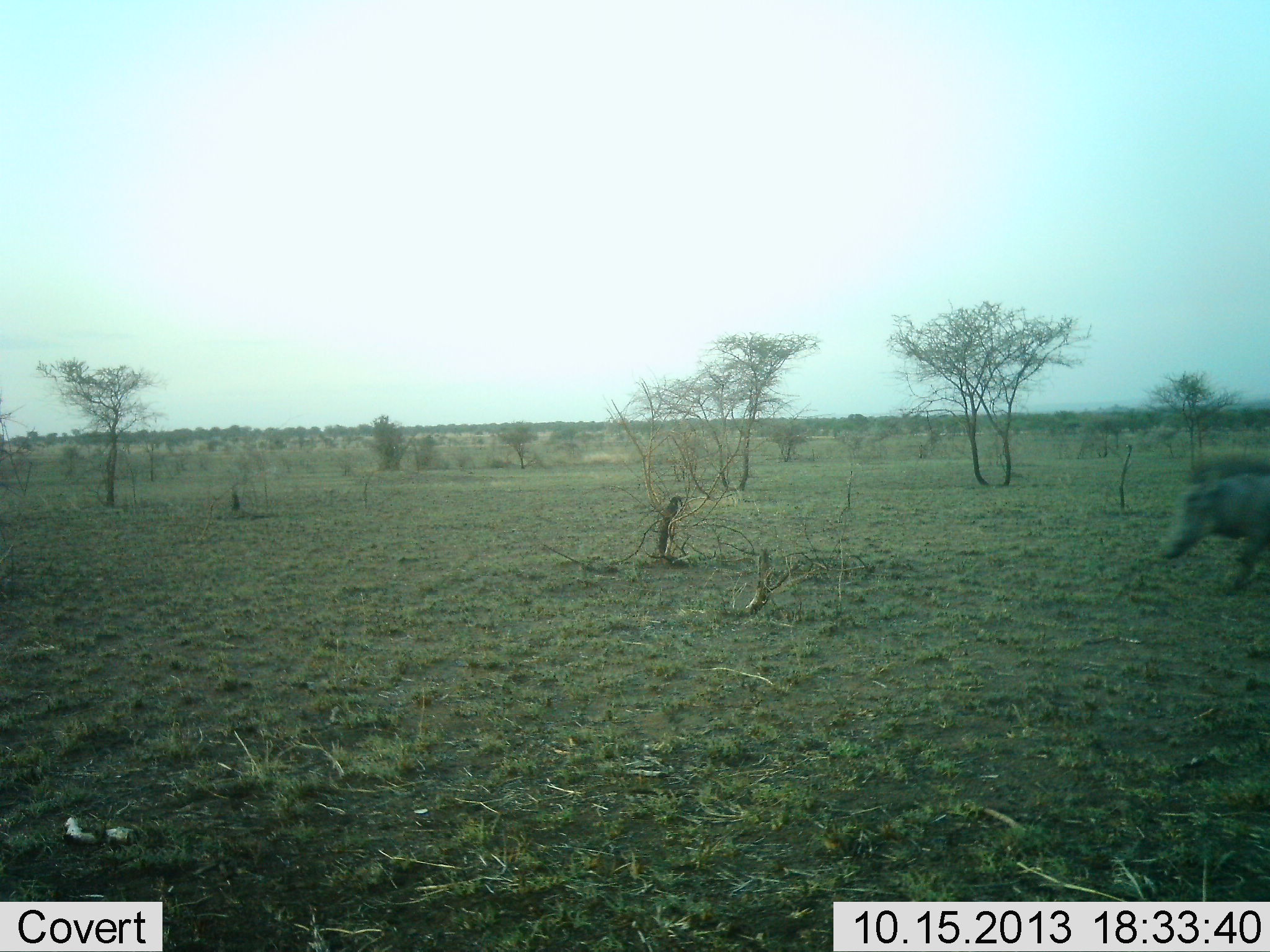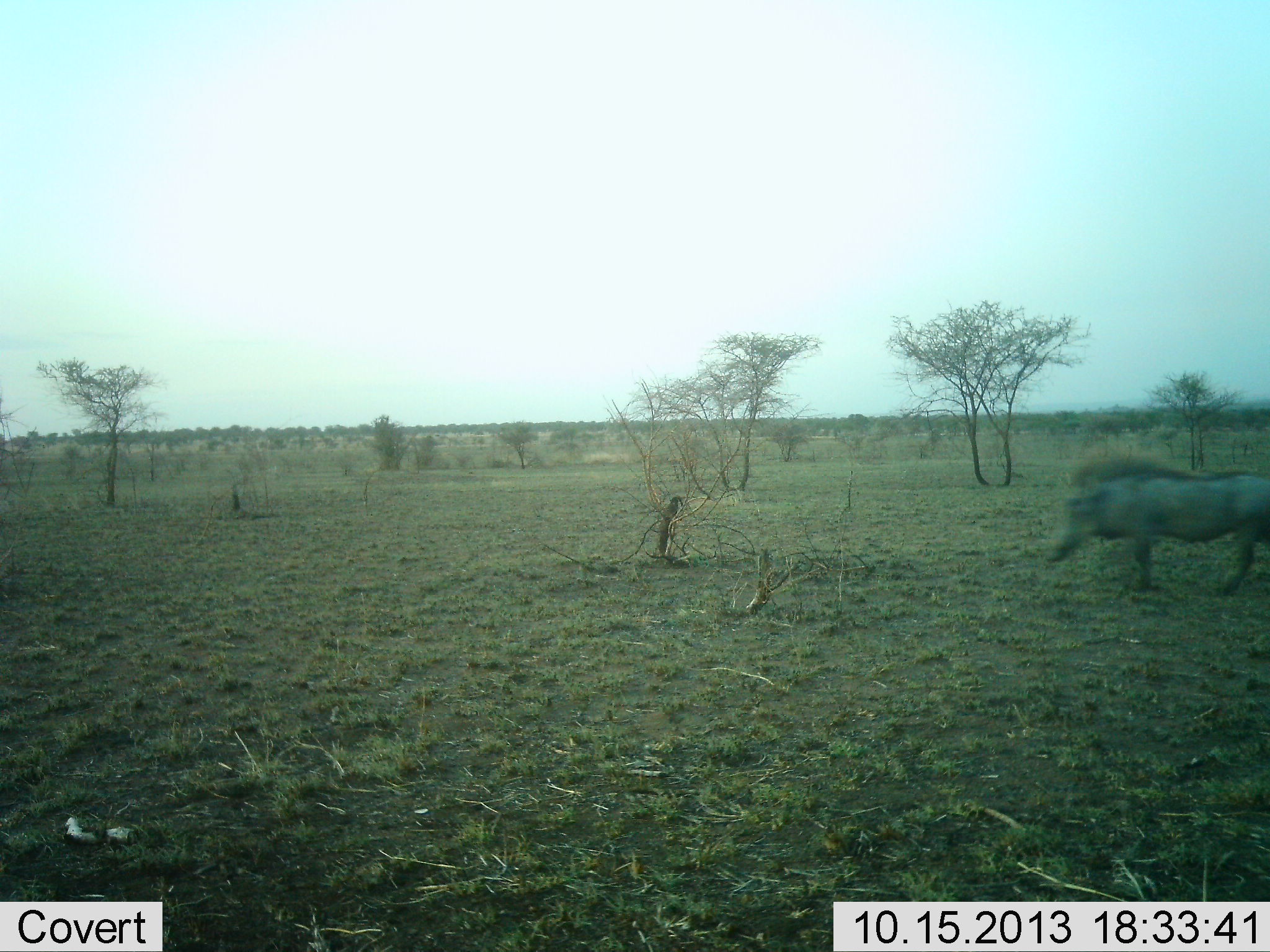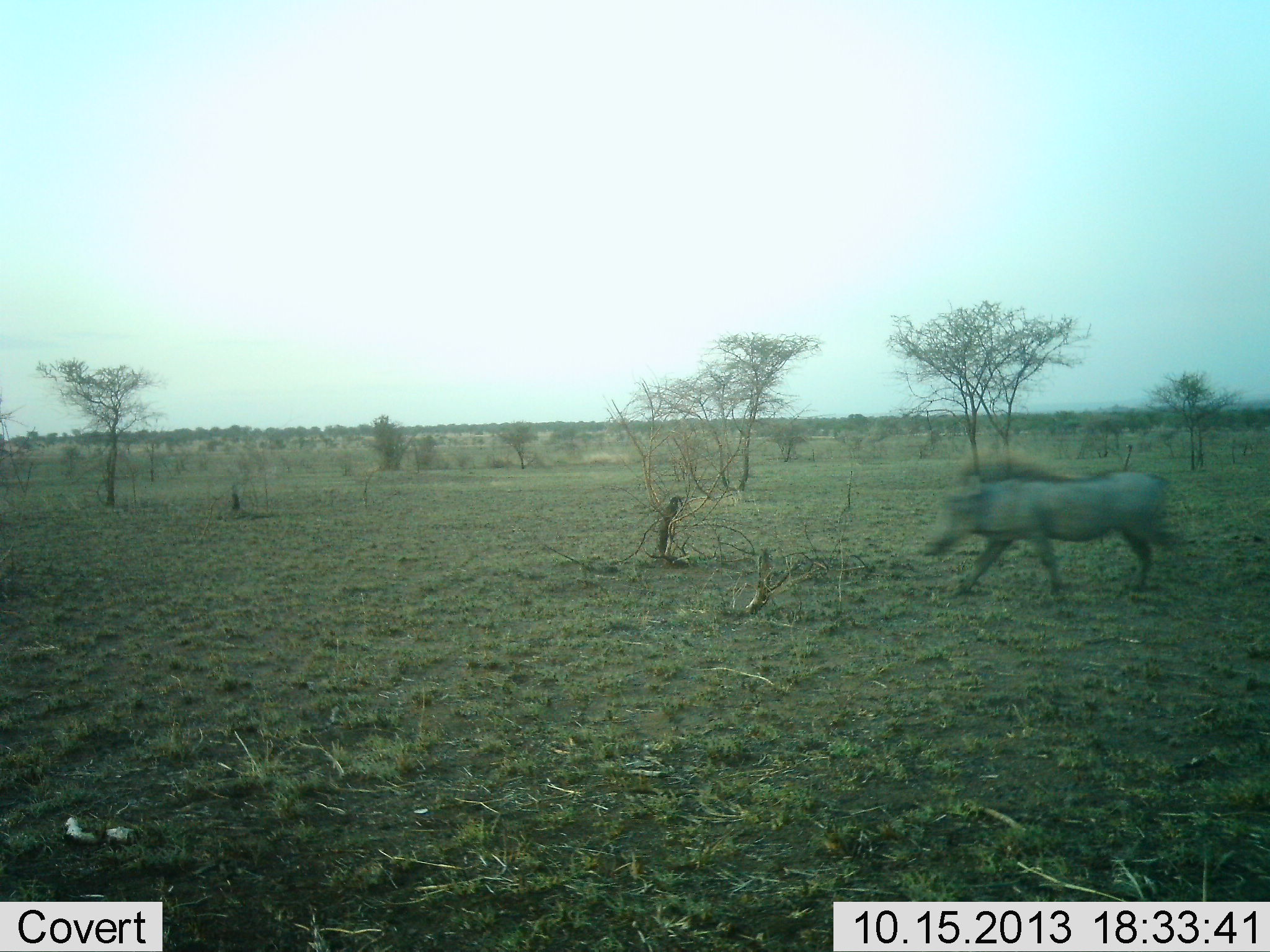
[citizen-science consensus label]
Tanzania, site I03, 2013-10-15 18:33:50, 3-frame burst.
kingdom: Animalia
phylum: Chordata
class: Mammalia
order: Artiodactyla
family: Suidae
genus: Phacochoerus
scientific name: Phacochoerus africanus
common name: warthog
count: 1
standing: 0%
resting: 0%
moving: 100%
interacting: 0%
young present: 0%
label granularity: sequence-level